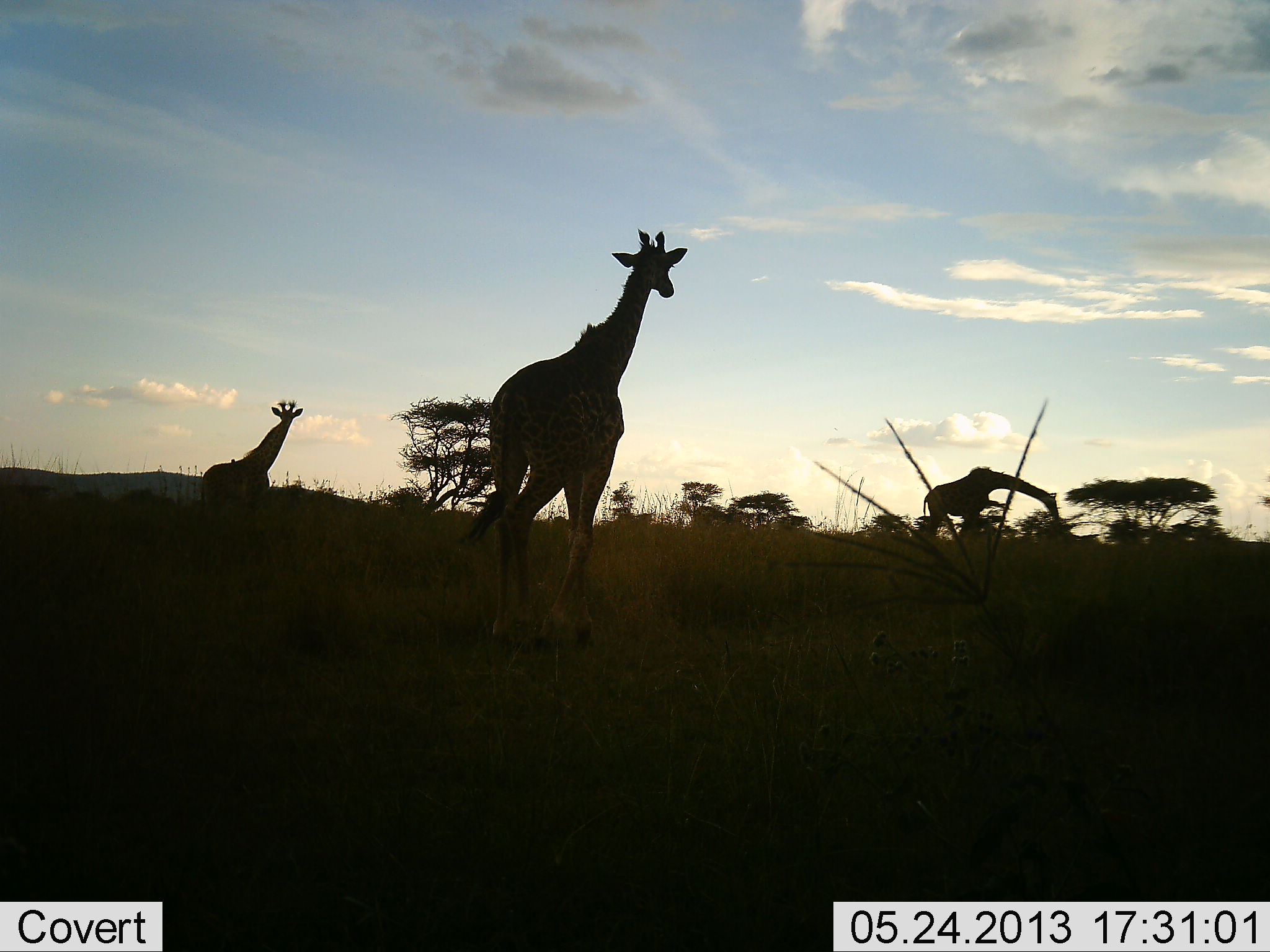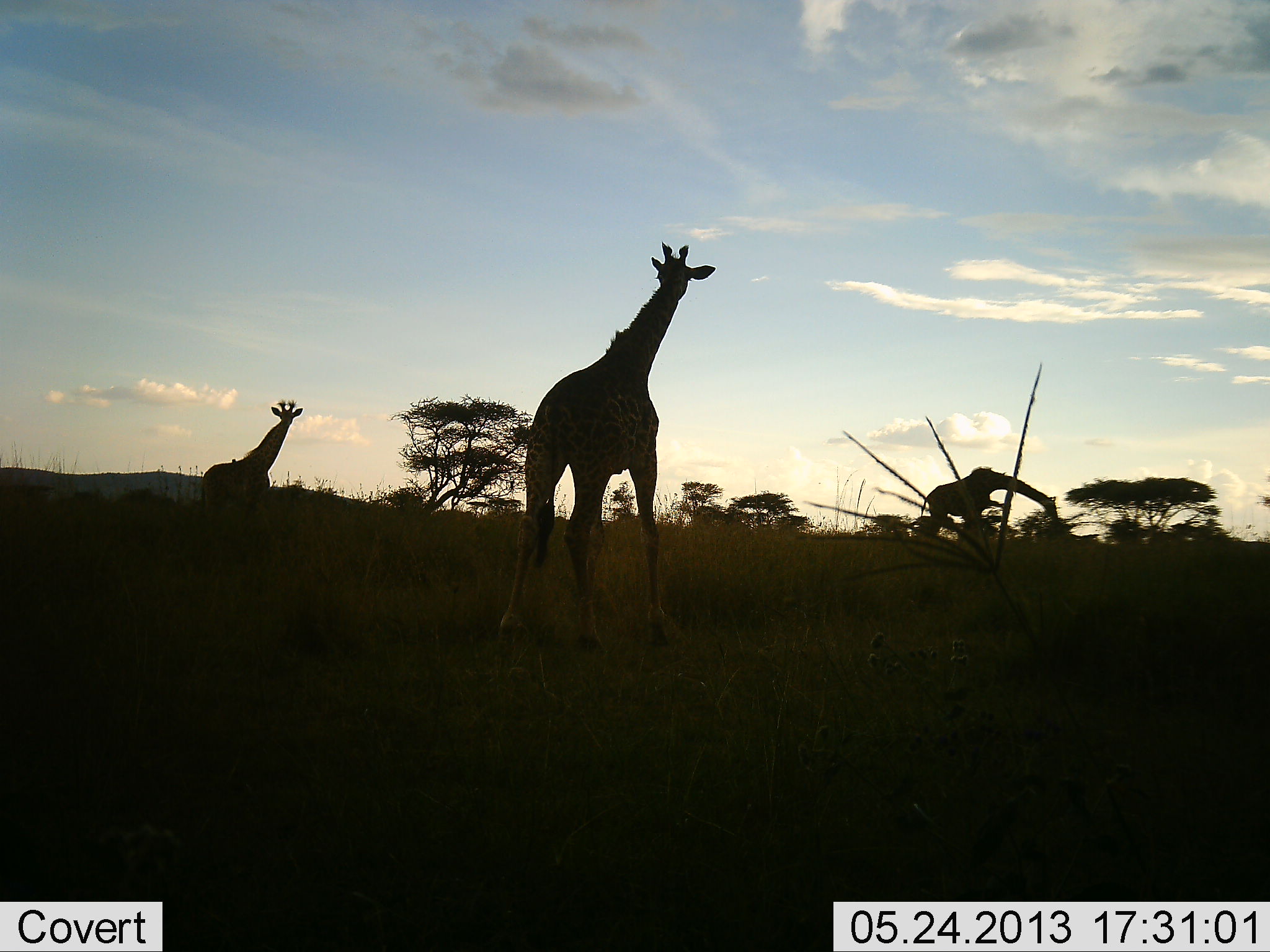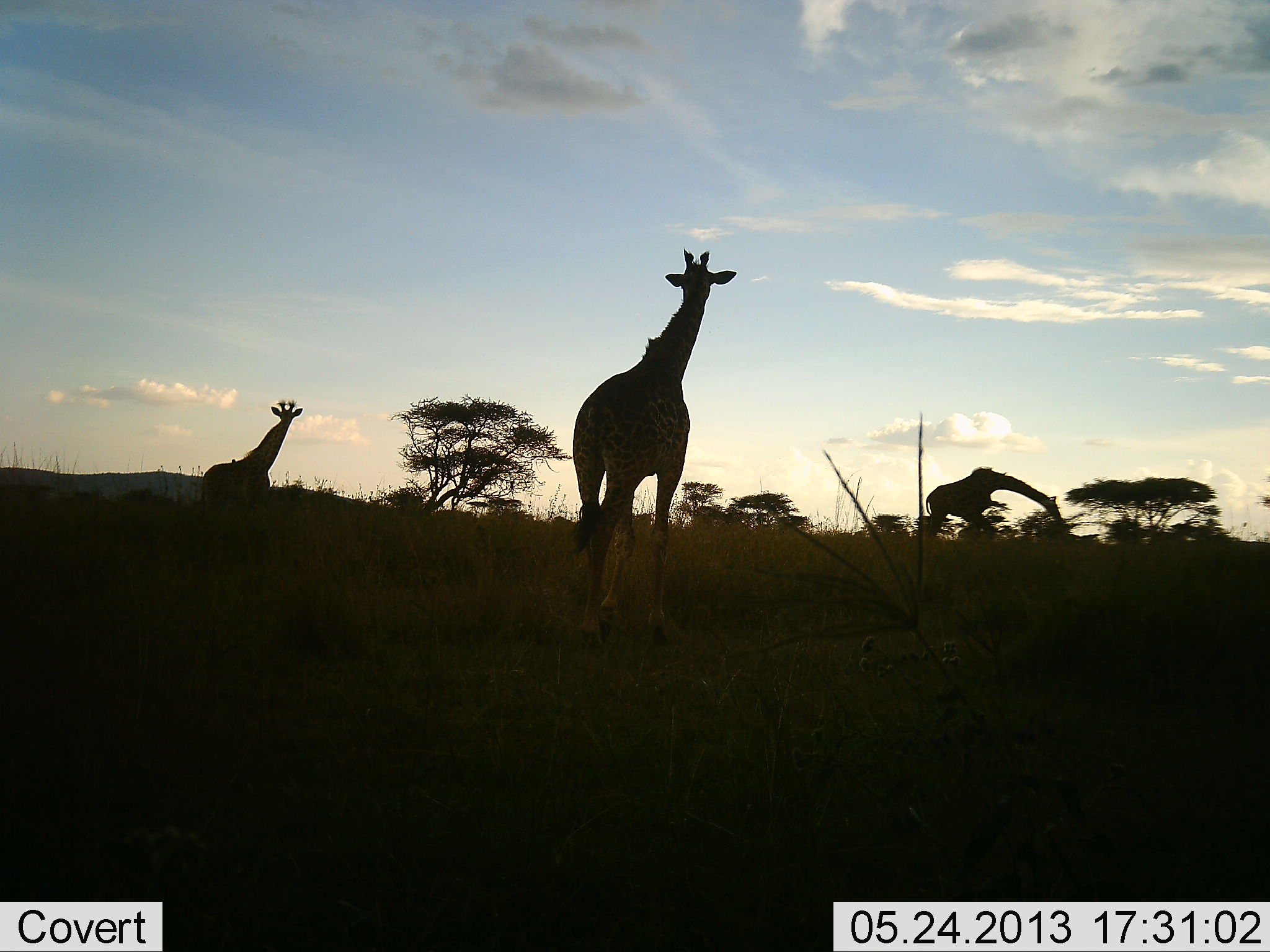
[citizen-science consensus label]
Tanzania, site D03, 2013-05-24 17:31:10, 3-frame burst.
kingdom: Animalia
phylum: Chordata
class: Mammalia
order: Artiodactyla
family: Giraffidae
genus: Giraffa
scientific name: Giraffa camelopardalis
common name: giraffe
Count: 3.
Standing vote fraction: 82%.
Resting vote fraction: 0%.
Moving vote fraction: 95%.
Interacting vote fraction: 5%.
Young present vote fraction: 0%.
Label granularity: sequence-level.